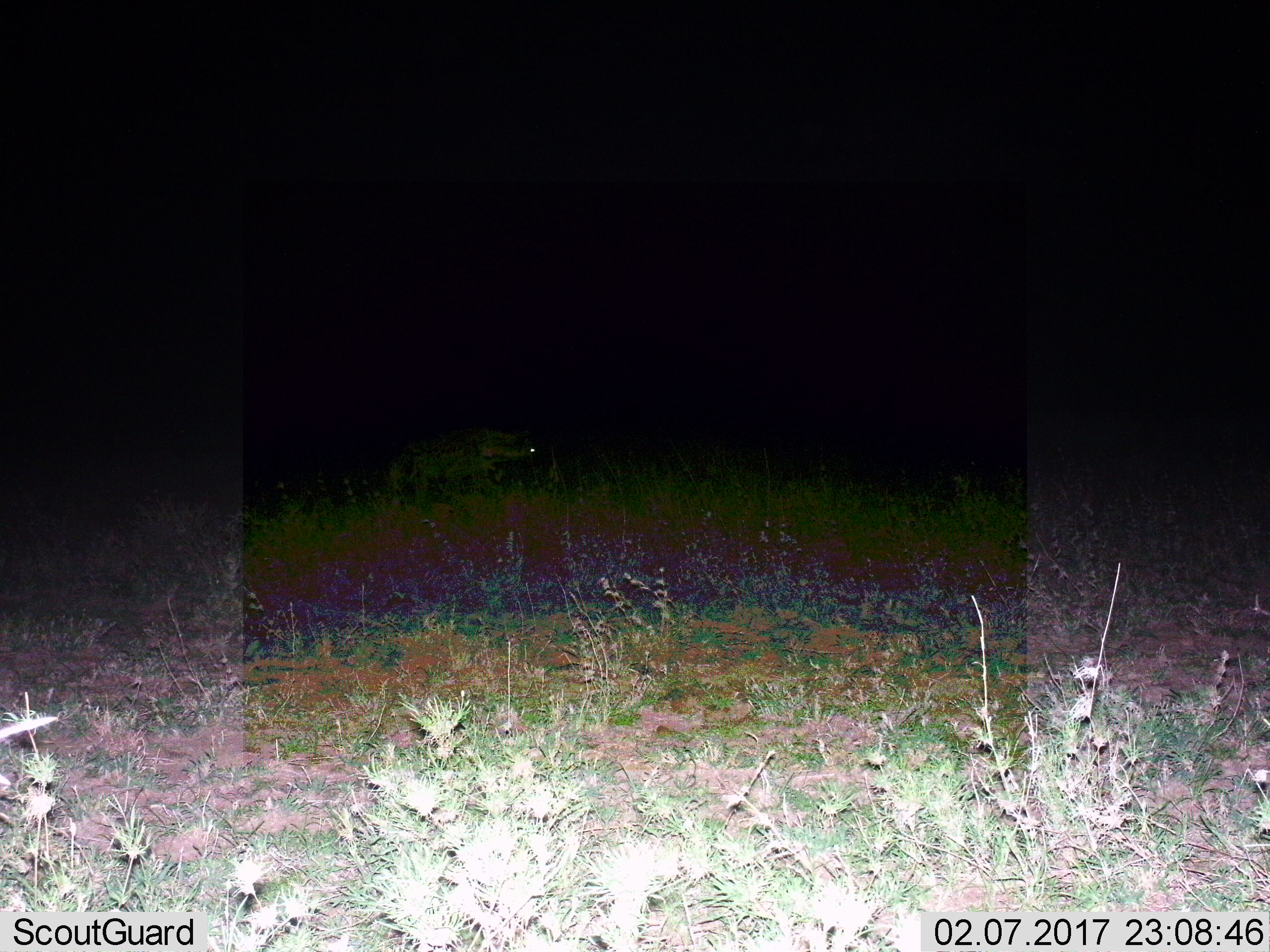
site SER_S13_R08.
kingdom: Animalia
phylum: Chordata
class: Mammalia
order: Carnivora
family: Hyaenidae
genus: Crocuta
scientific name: Crocuta crocuta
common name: spotted hyena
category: hyenaspotted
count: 1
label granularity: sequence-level